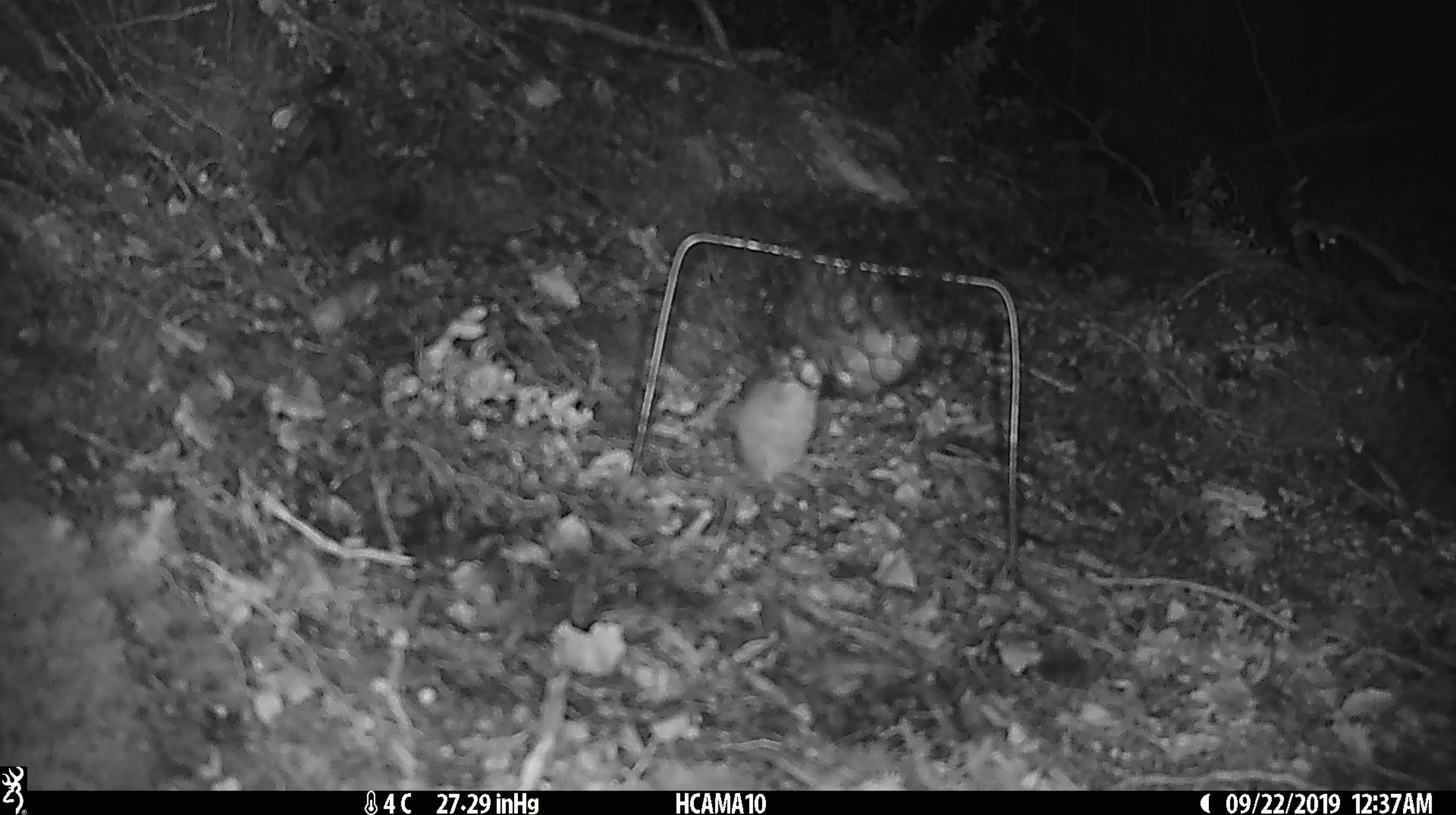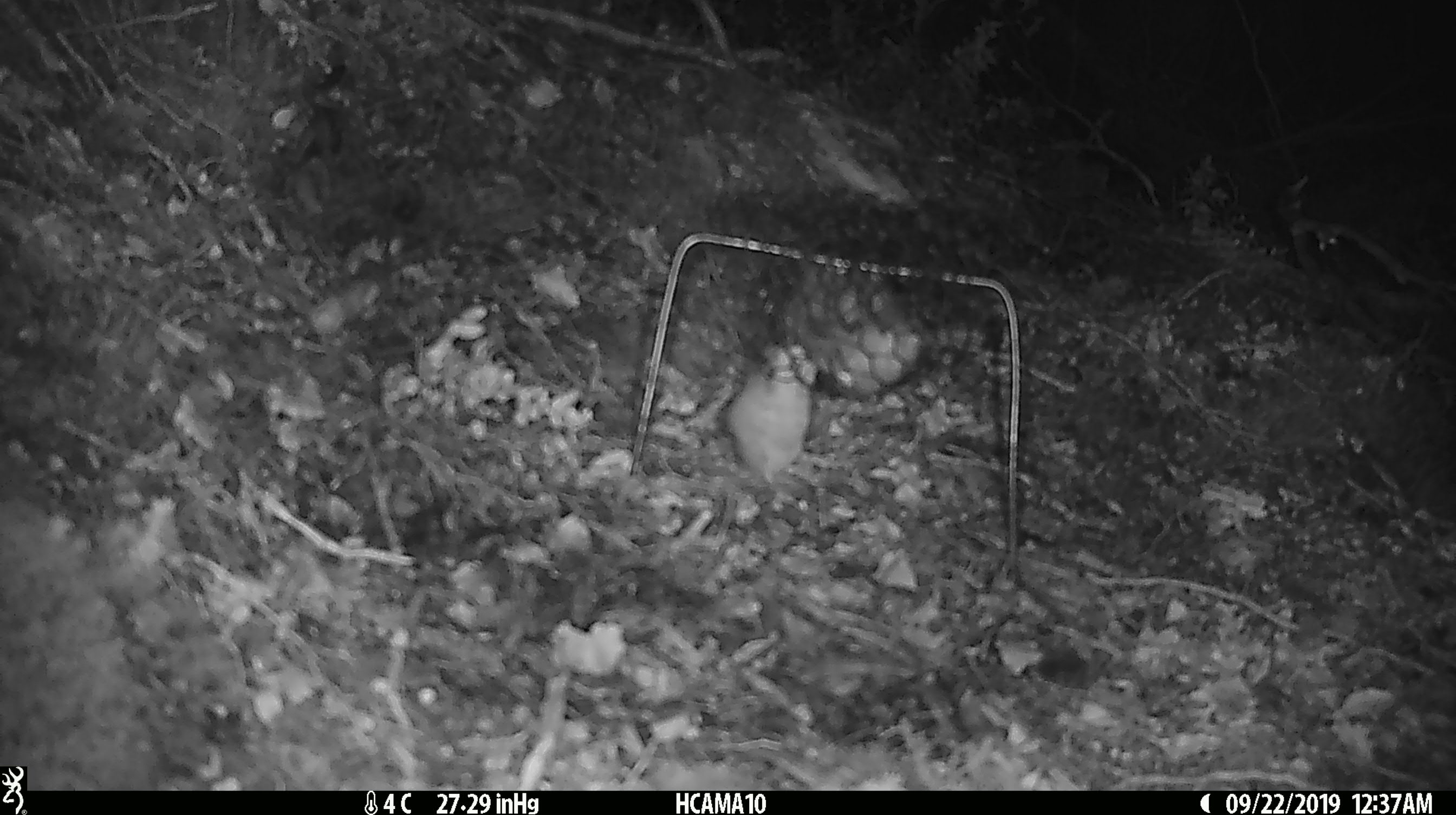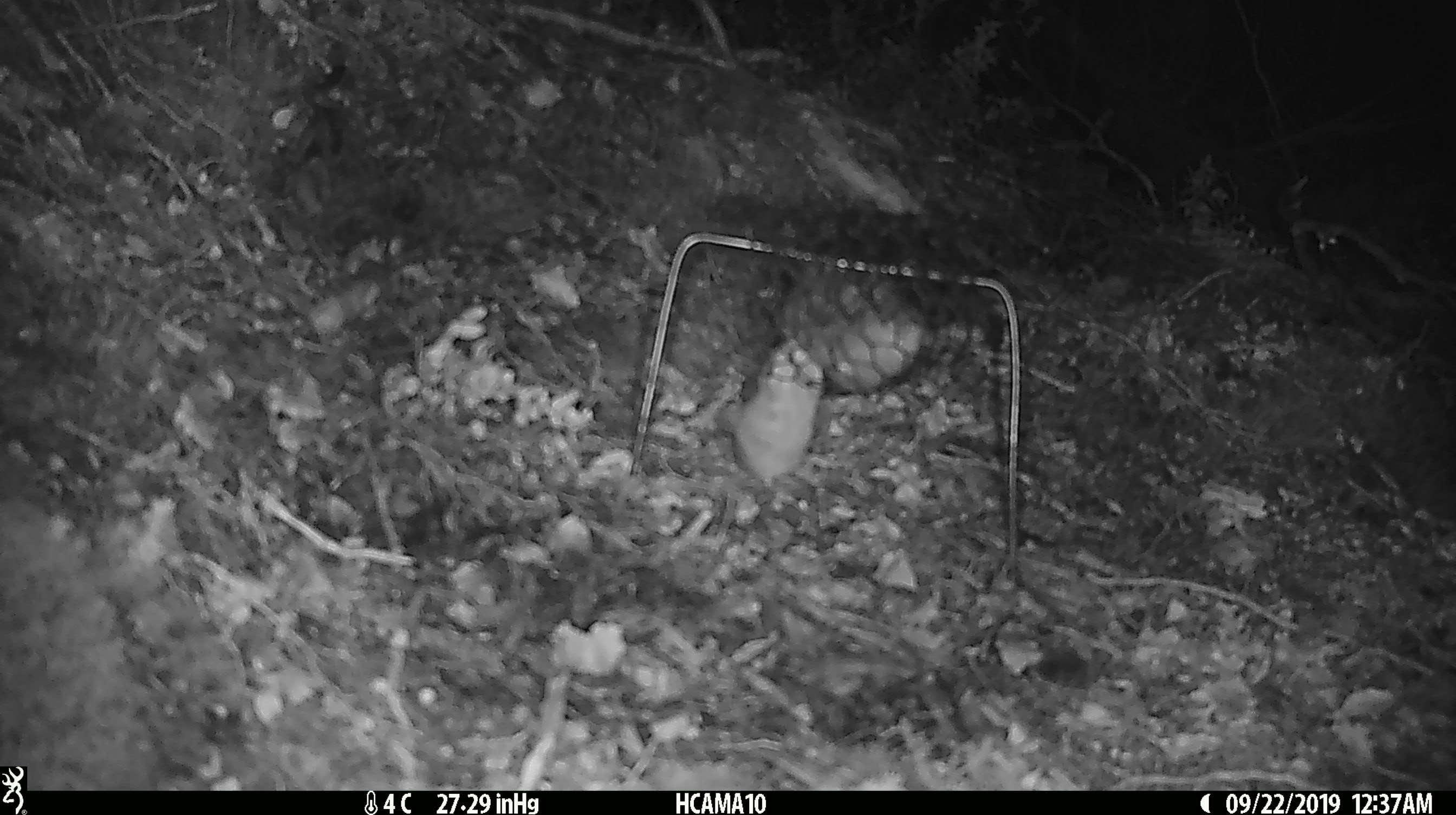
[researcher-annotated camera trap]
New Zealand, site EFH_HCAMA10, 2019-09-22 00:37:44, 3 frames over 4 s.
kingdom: Animalia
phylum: Chordata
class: Mammalia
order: Rodentia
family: Muridae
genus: Mus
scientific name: Mus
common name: mouse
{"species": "mouse (Mus)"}